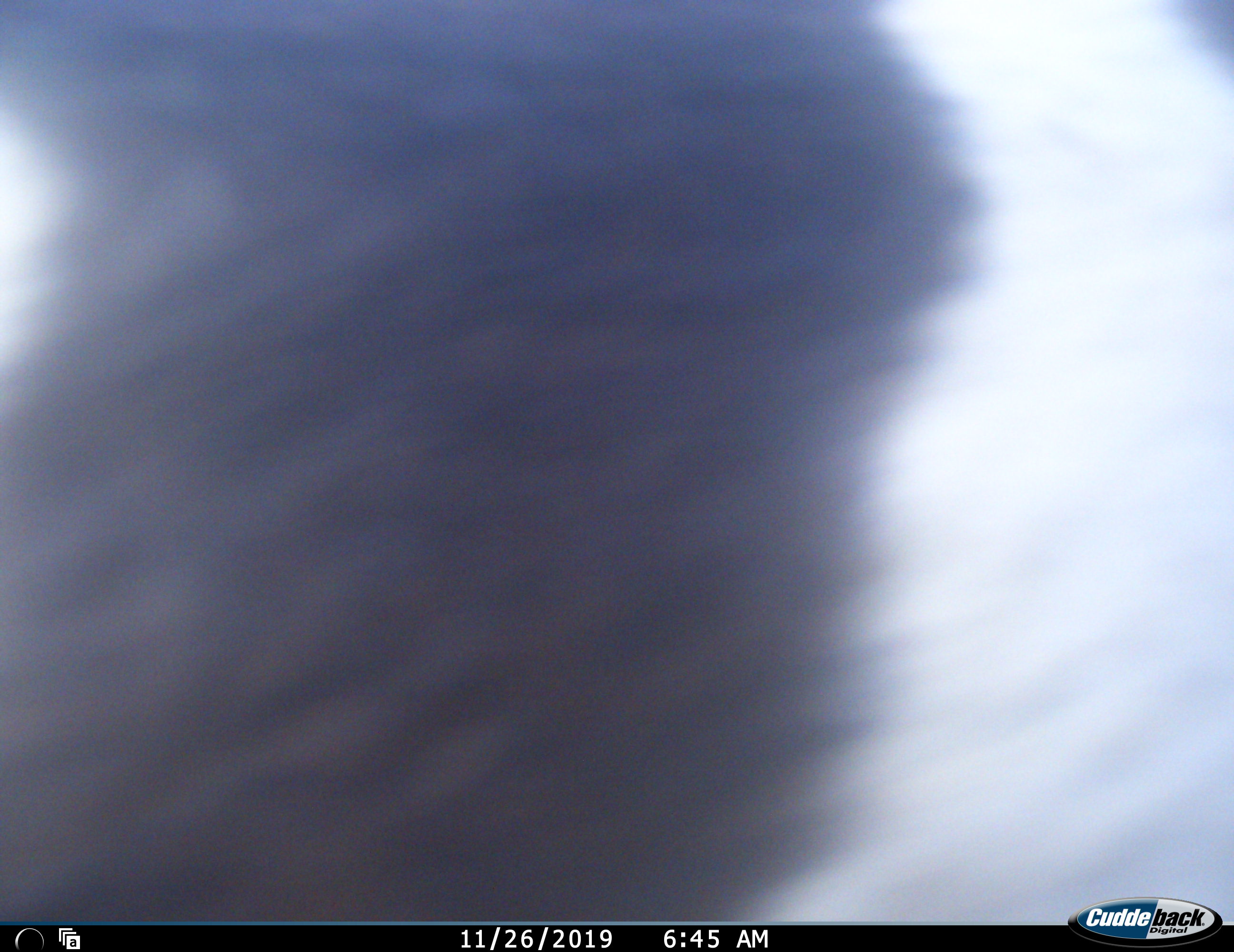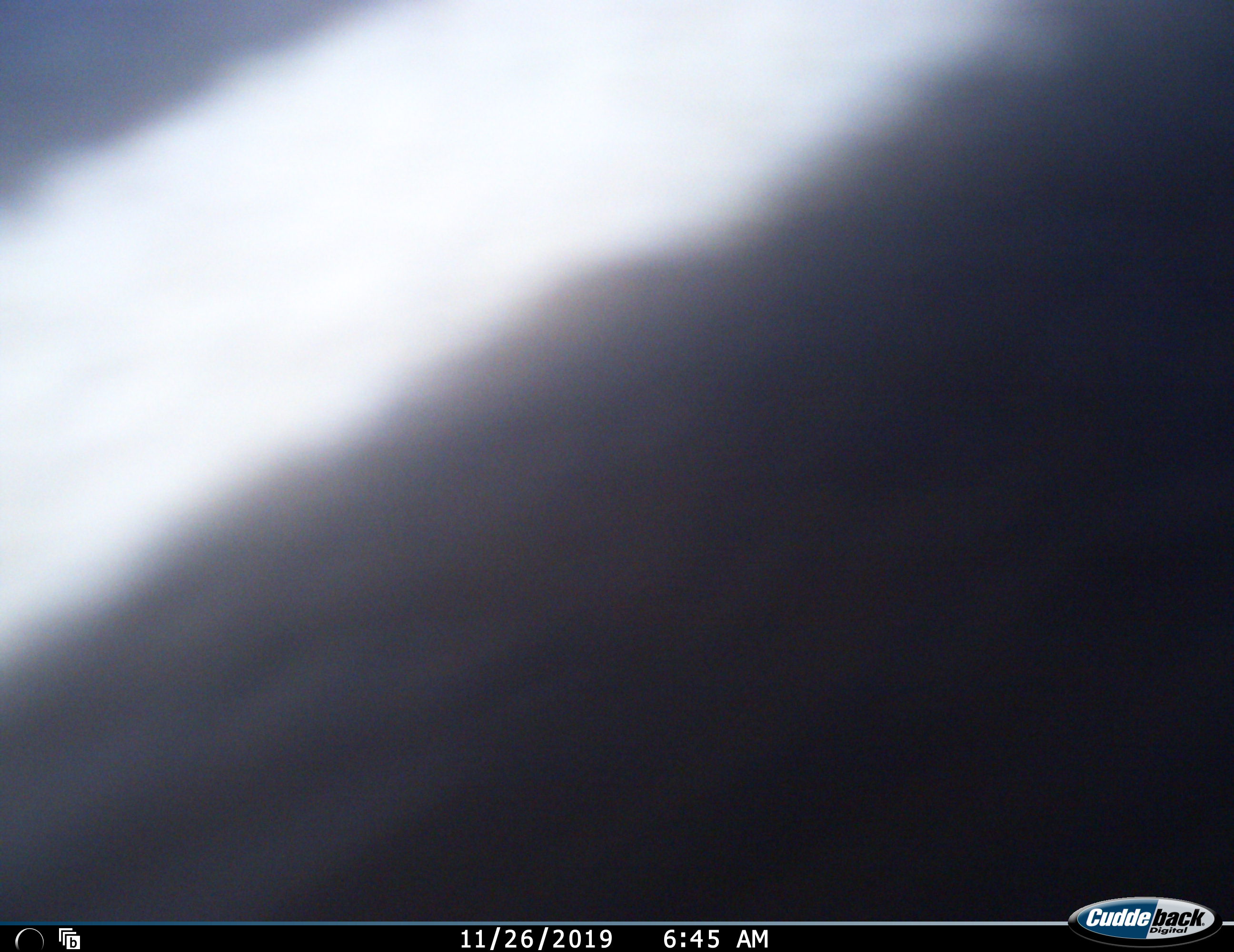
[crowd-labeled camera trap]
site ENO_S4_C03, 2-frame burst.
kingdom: Animalia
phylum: Chordata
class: Mammalia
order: Perissodactyla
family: Equidae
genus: Equus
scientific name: Equus quagga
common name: plains zebra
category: zebraplains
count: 1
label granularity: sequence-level